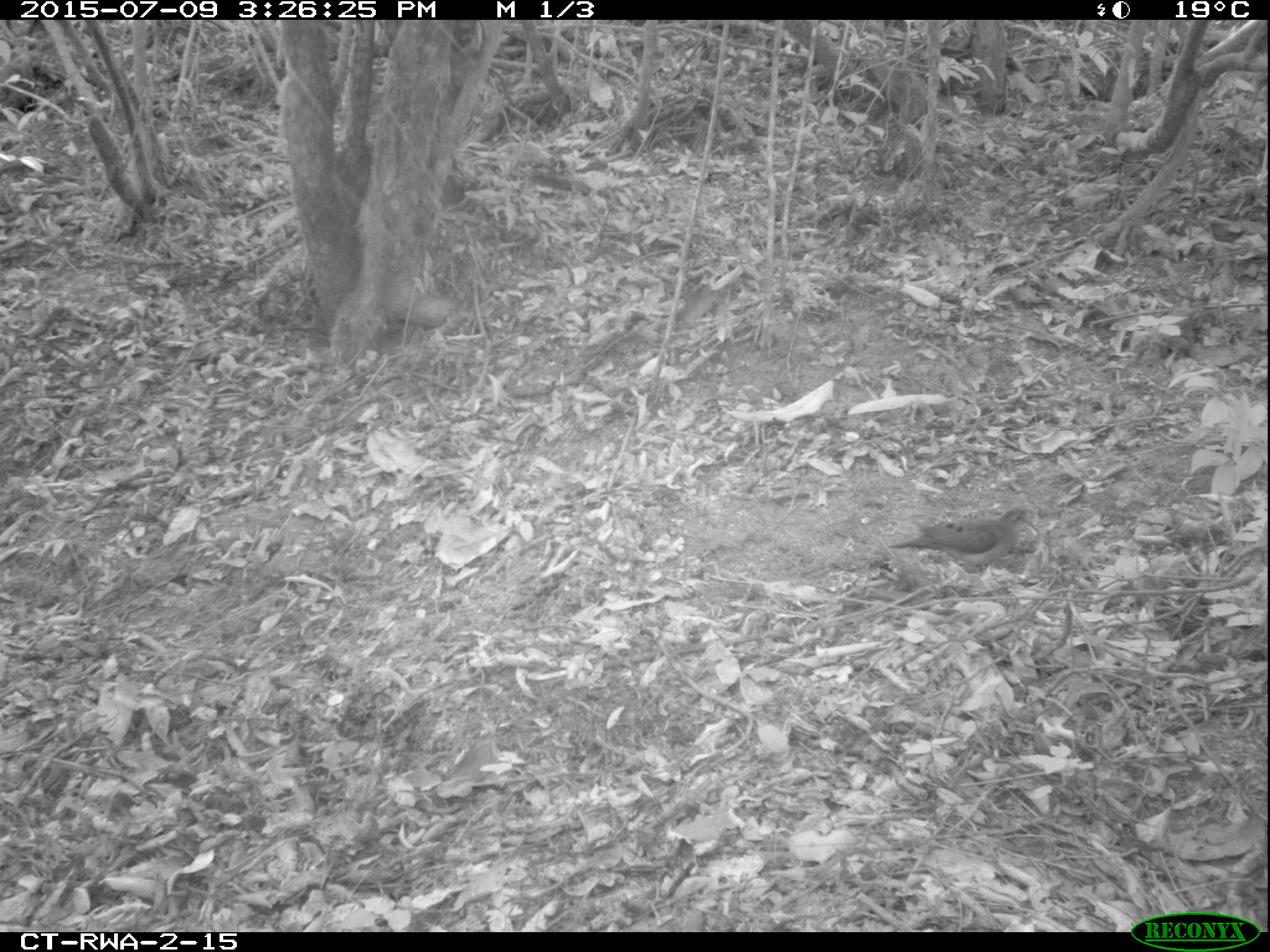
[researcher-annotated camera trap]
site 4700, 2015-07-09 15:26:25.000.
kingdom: Animalia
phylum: Chordata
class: Aves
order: Columbiformes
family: Columbidae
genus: Turtur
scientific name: Turtur tympanistria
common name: tambourine dove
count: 1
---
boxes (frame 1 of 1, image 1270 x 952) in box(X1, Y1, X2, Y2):
turtur tympanistria: box(888, 506, 1033, 573)